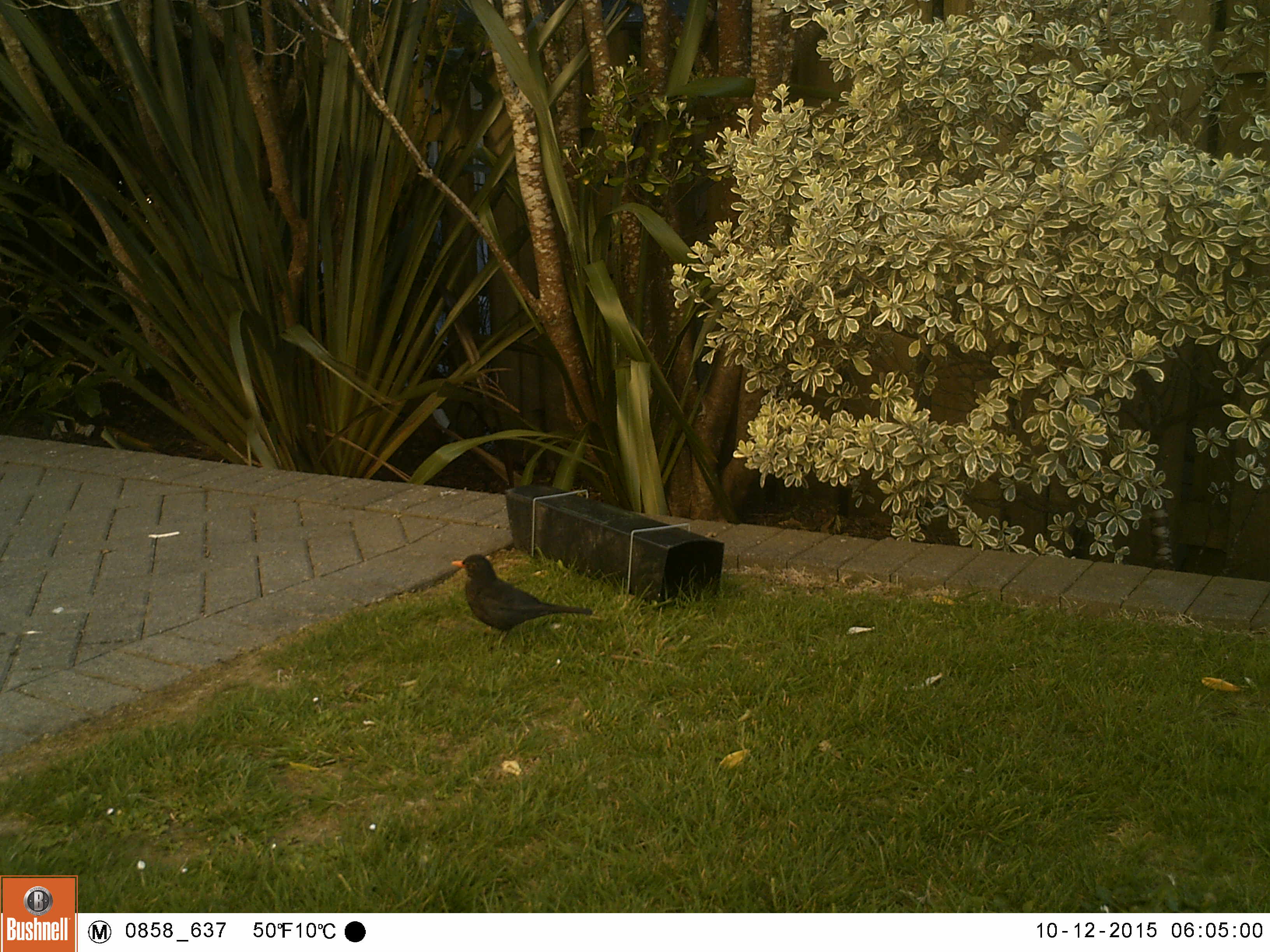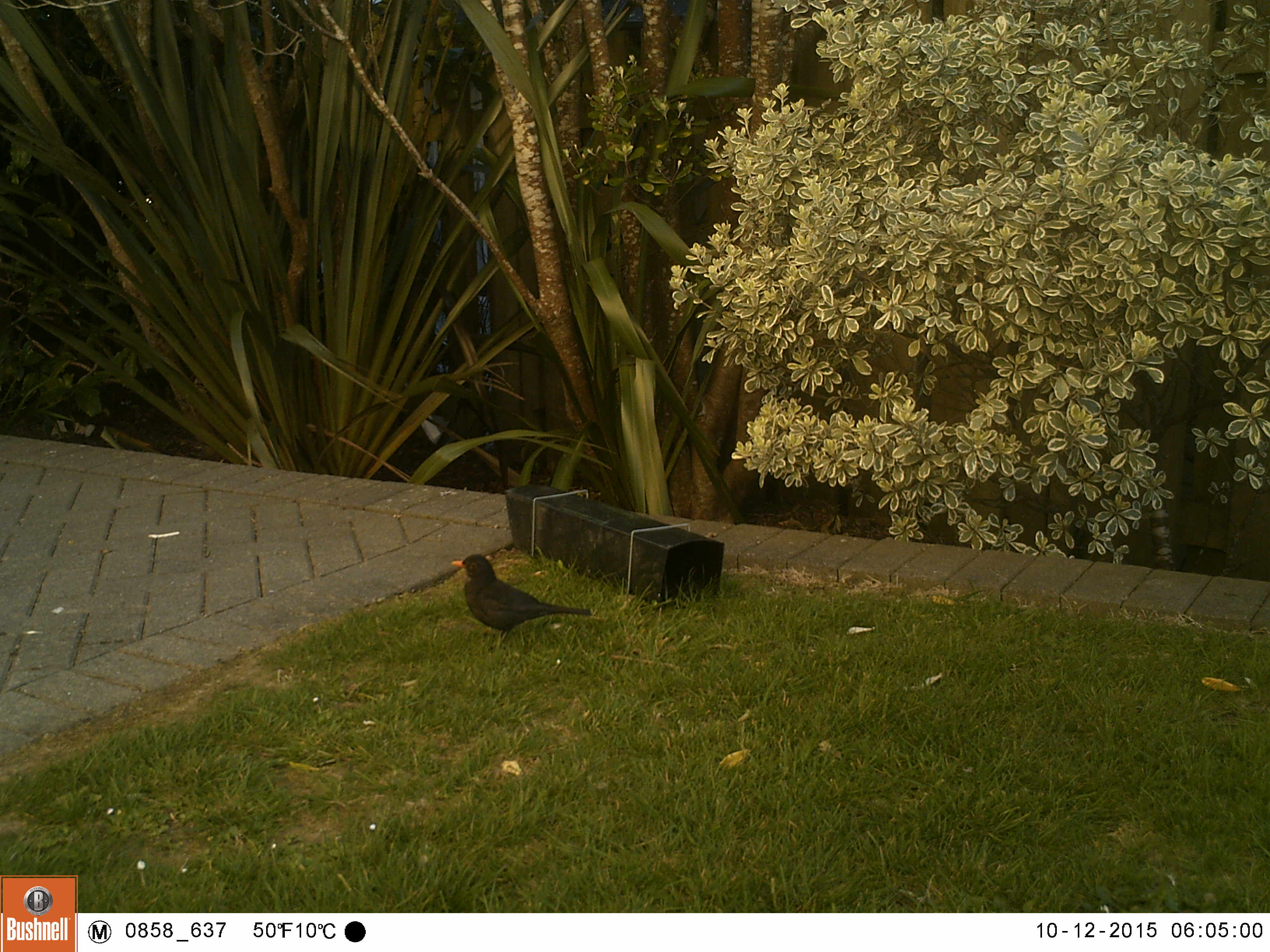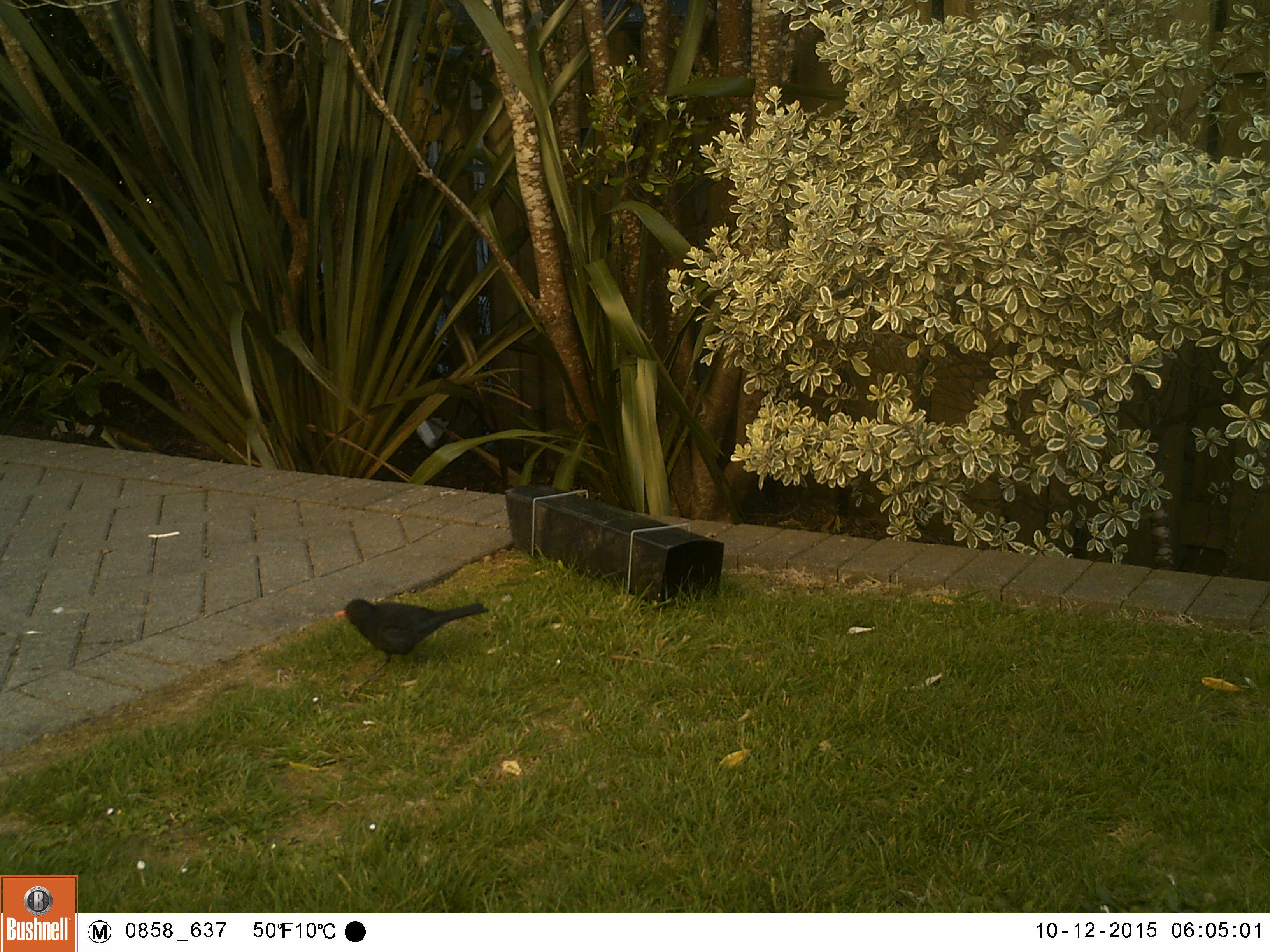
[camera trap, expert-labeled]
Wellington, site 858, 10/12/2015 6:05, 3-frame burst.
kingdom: Animalia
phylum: Chordata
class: Aves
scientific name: Aves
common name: bird